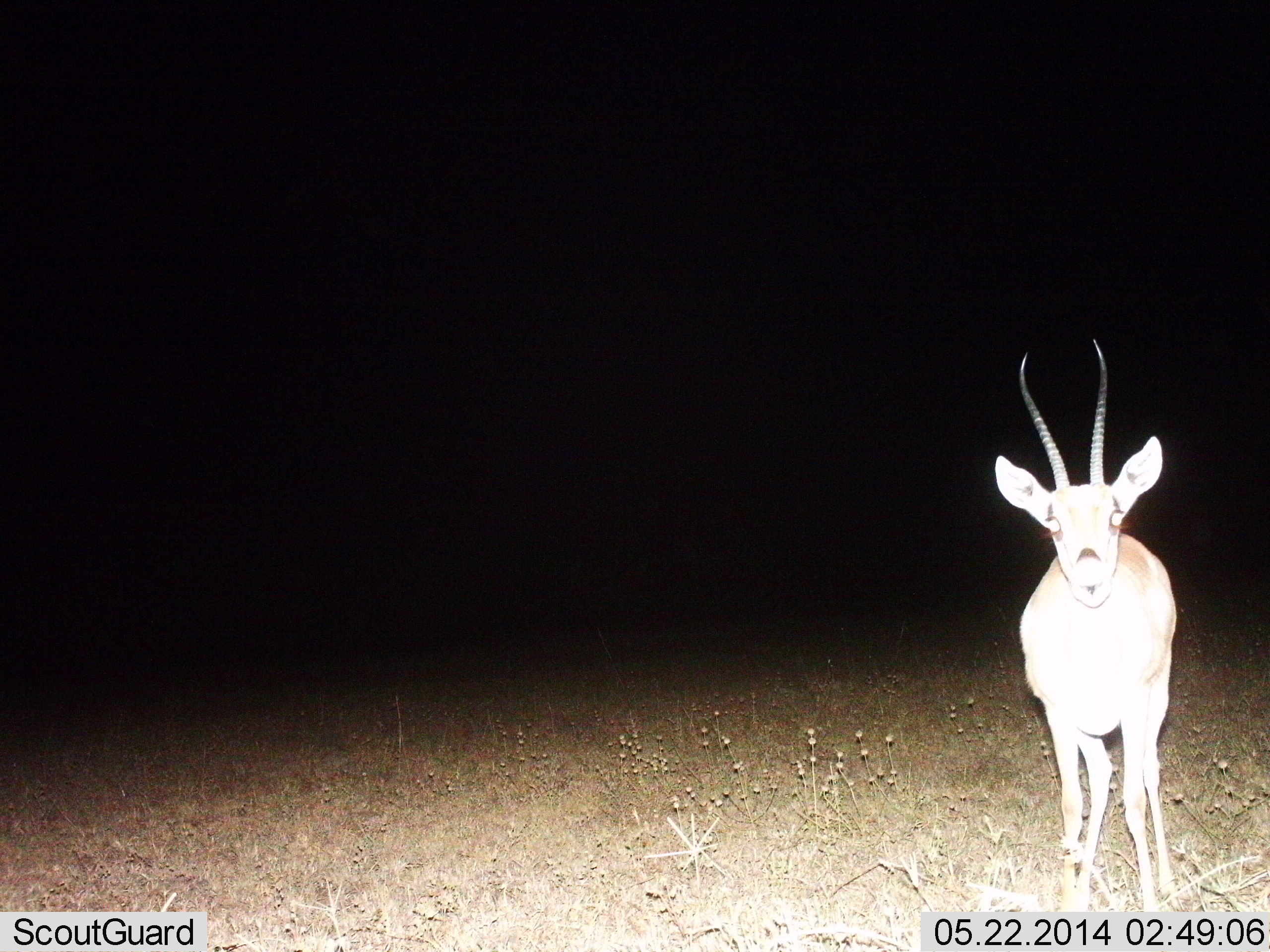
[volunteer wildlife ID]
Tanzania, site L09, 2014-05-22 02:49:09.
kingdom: Animalia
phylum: Chordata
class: Mammalia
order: Artiodactyla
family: Bovidae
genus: Nanger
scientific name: Nanger granti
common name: grant's gazelle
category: gazellegrants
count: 1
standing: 100%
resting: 0%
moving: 0%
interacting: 0%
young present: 0%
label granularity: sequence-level